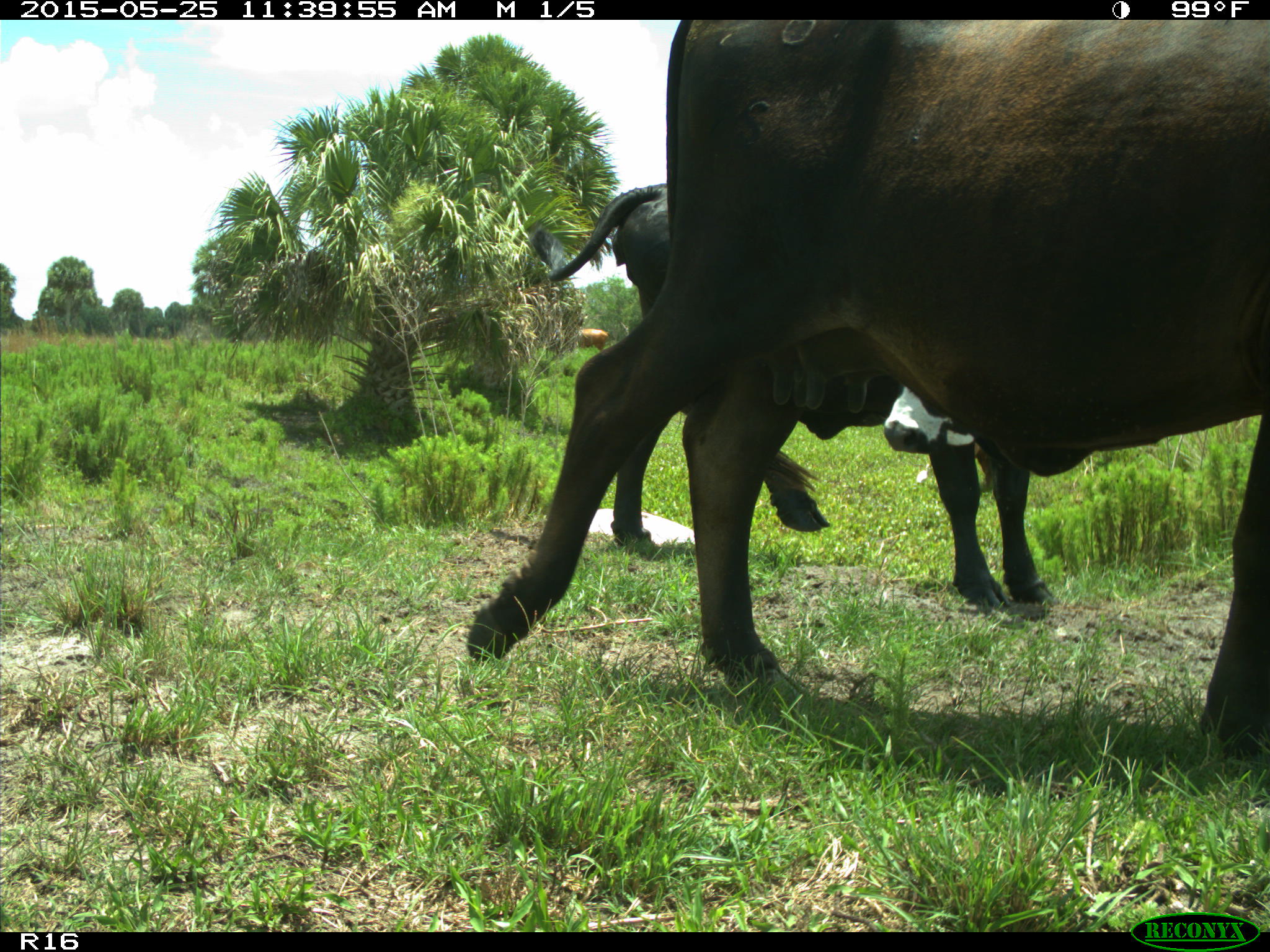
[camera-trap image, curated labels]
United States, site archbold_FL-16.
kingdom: Animalia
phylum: Chordata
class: Mammalia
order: Artiodactyla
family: Bovidae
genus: Bos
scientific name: Bos taurus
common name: domestic cow